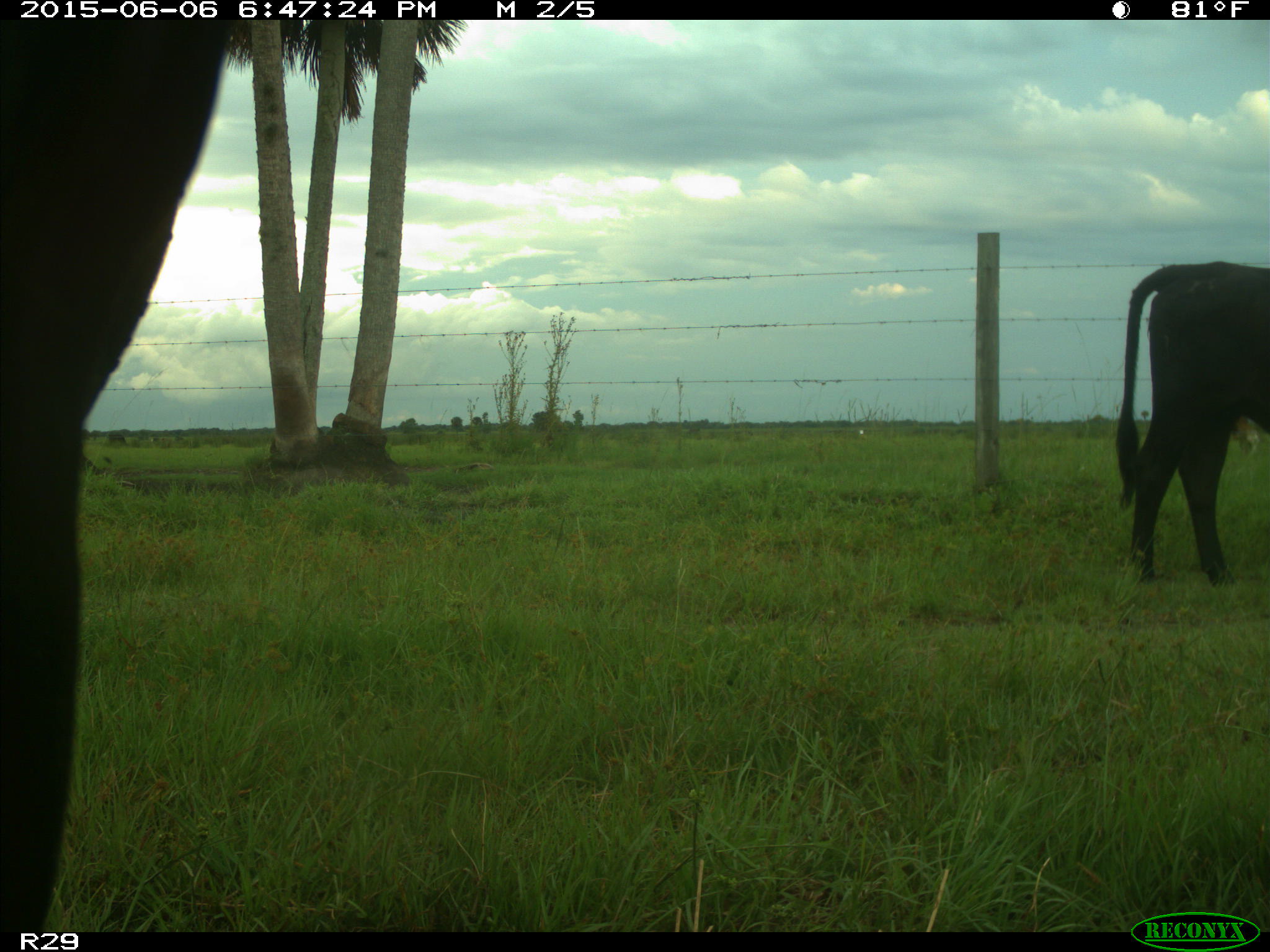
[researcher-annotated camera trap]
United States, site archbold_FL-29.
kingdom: Animalia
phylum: Chordata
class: Mammalia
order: Artiodactyla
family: Bovidae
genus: Bos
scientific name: Bos taurus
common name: domestic cow